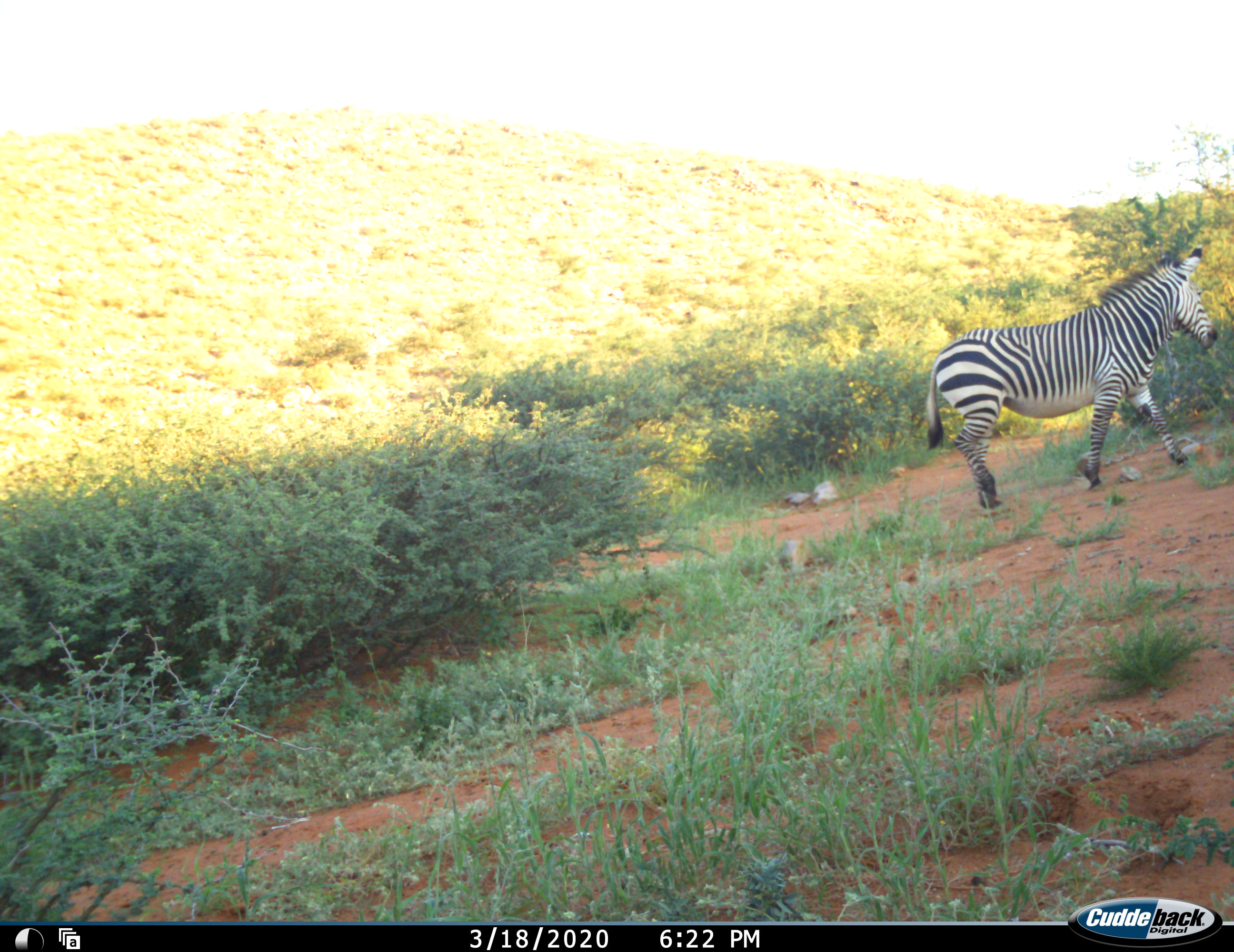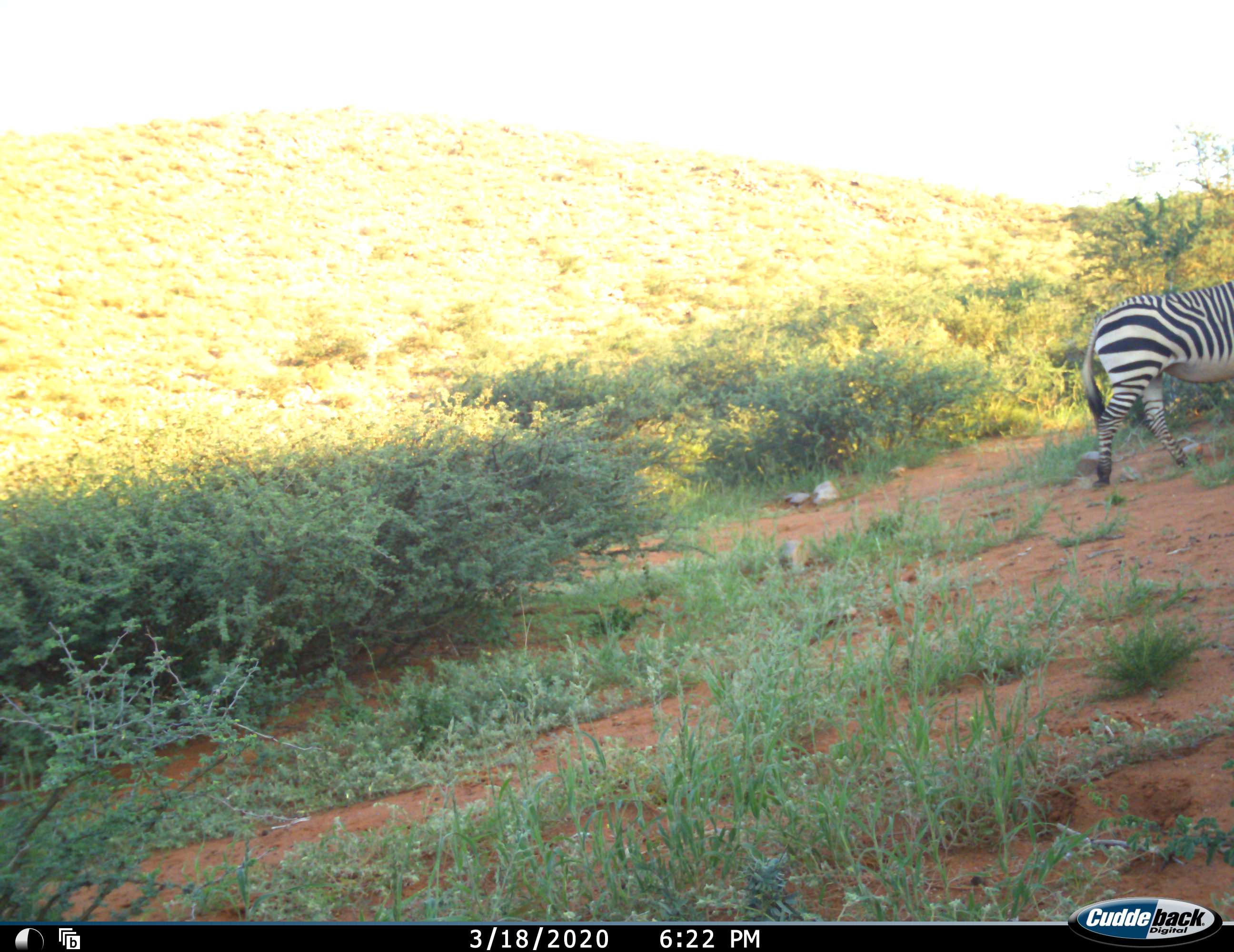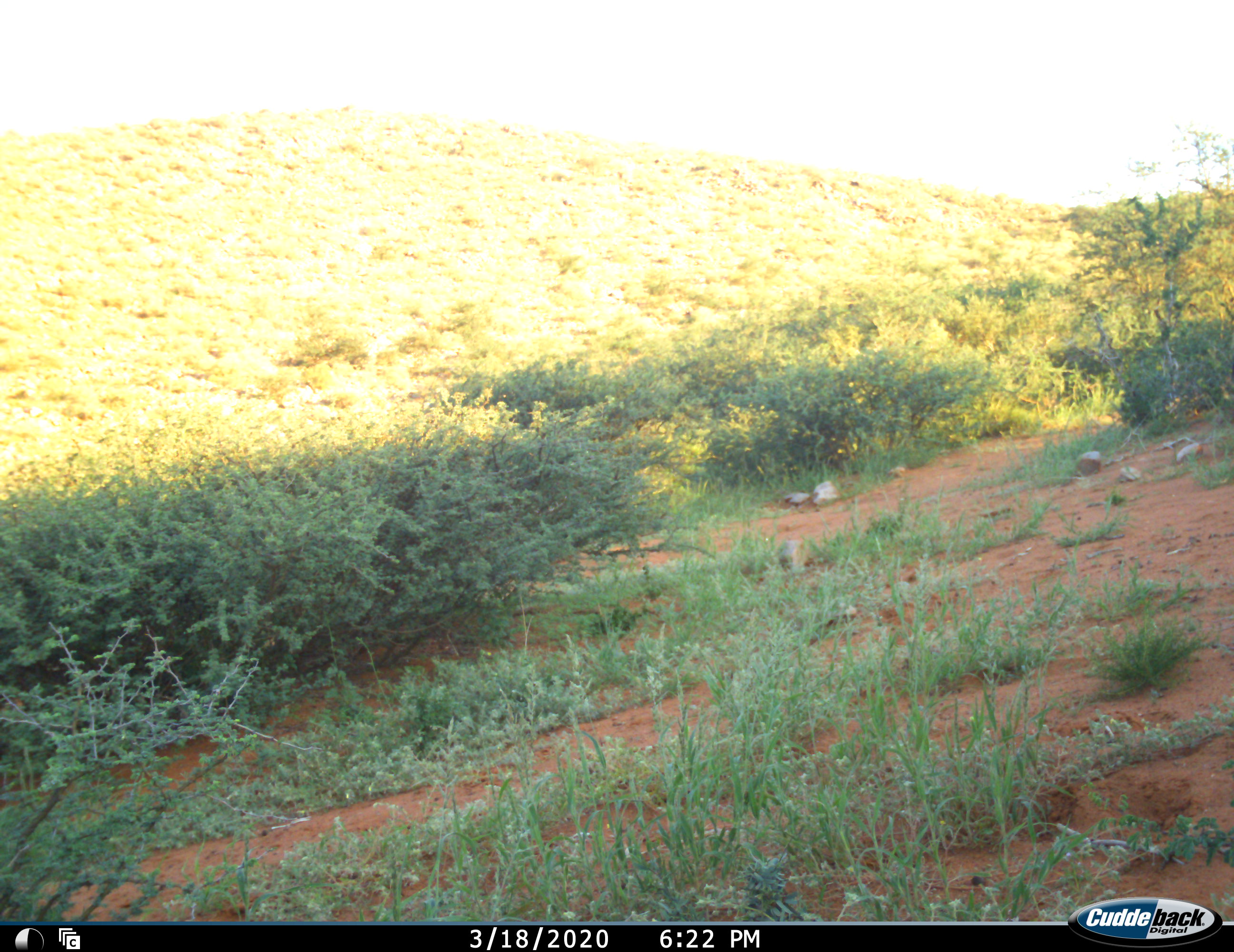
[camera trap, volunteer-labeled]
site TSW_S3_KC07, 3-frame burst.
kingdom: Animalia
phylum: Chordata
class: Mammalia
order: Perissodactyla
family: Equidae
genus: Equus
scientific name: Equus zebra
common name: mountain zebra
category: zebramountain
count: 1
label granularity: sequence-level